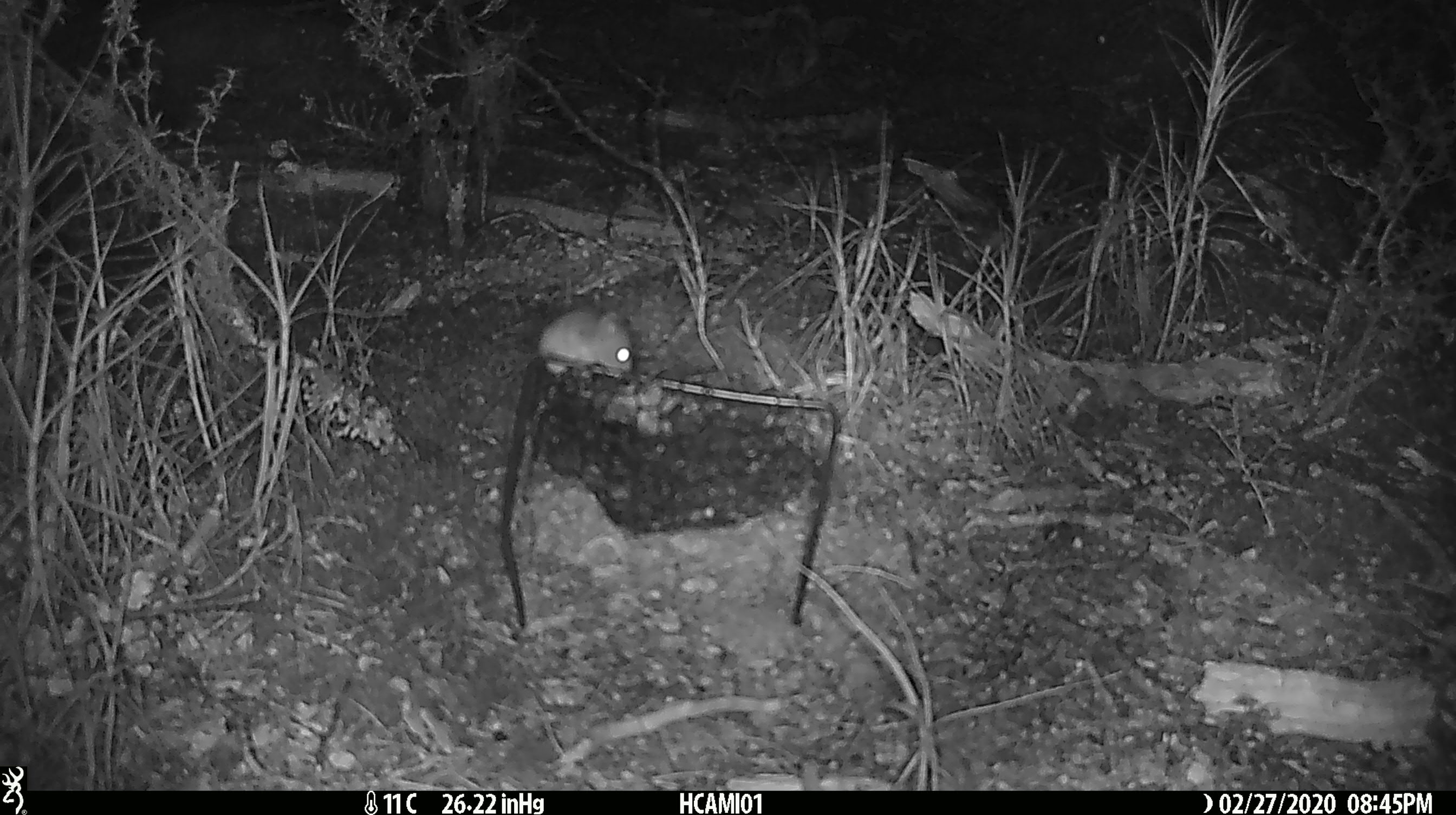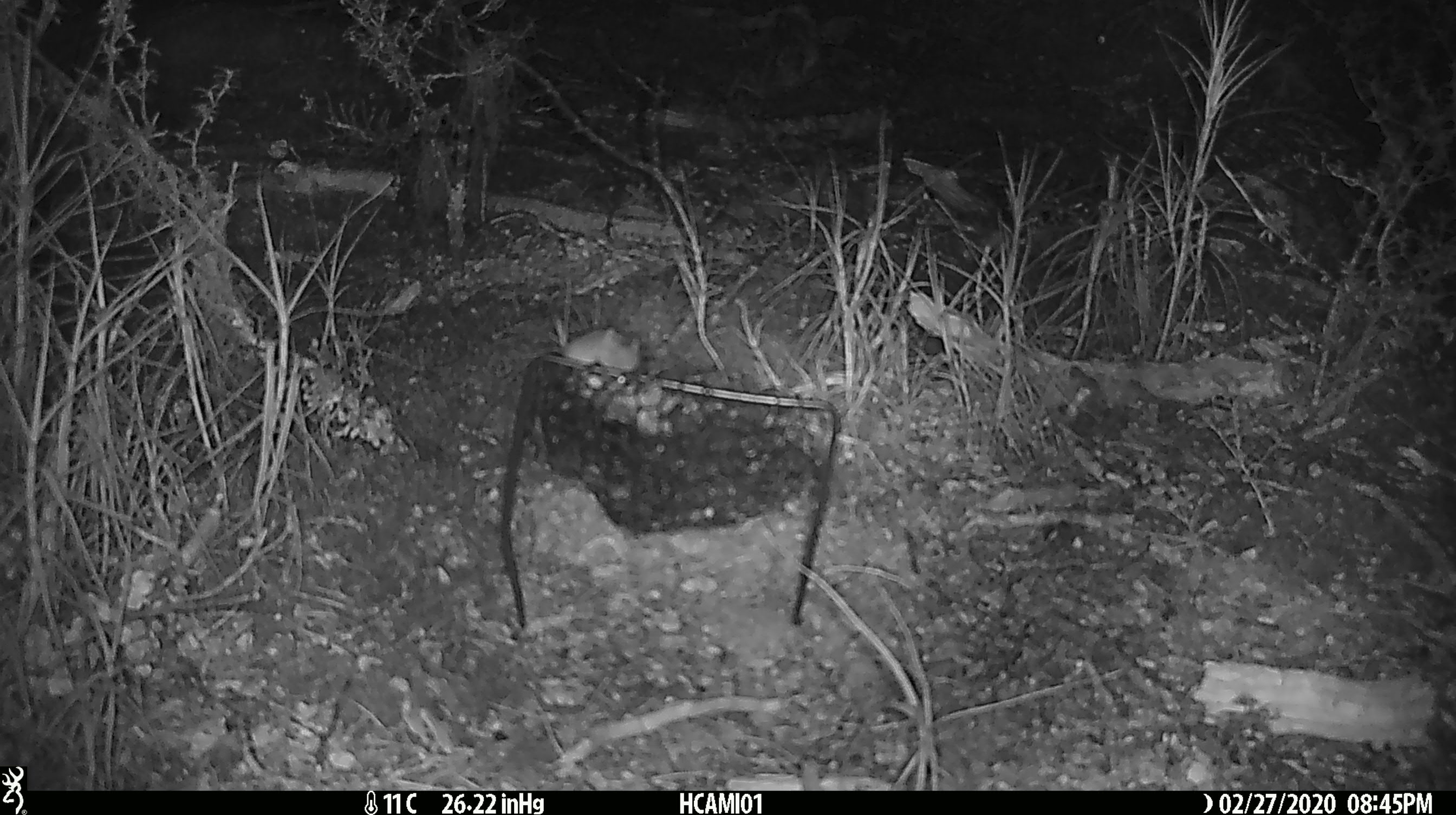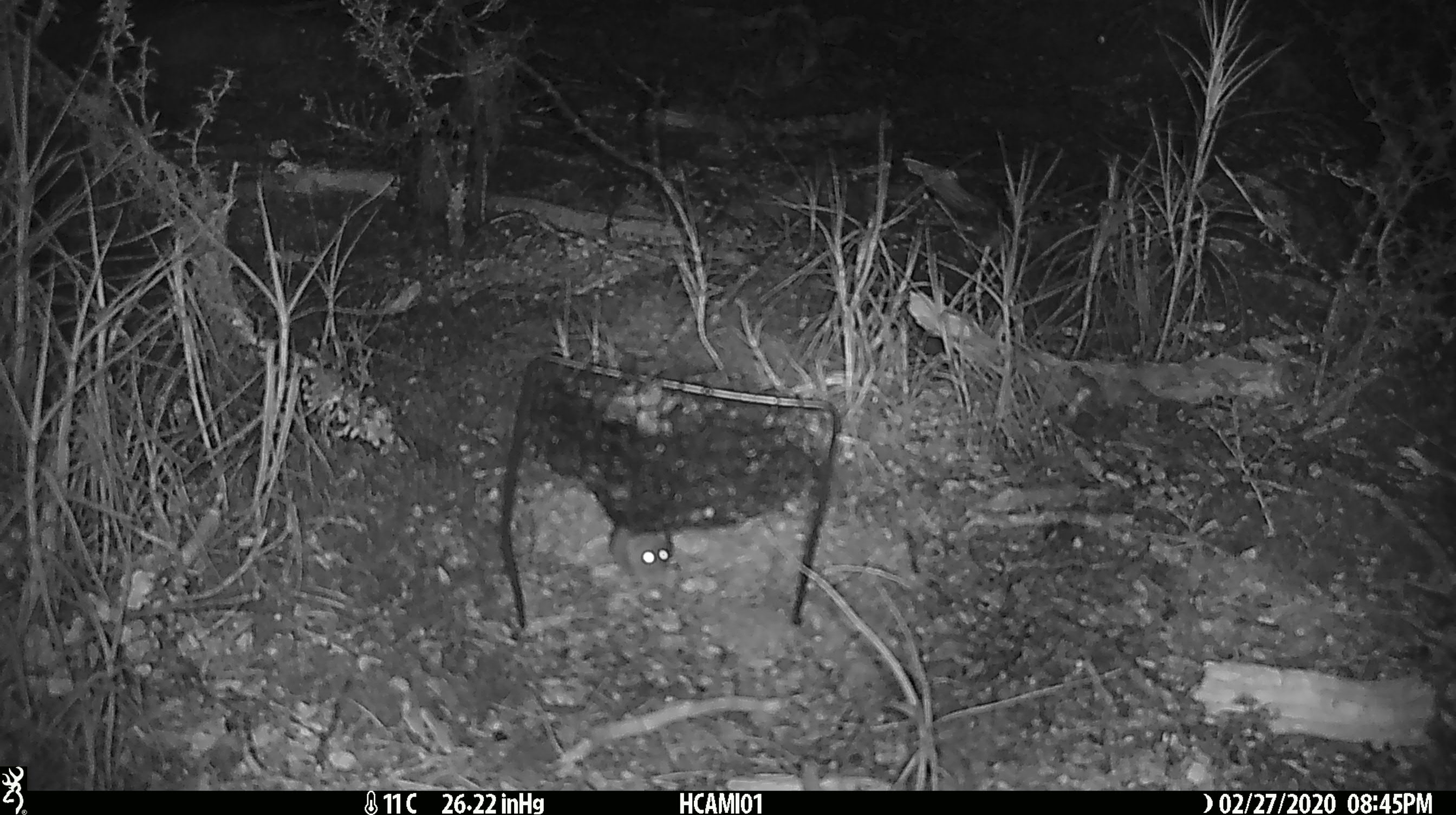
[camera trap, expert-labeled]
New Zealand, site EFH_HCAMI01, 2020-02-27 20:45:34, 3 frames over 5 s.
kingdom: Animalia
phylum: Chordata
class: Mammalia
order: Rodentia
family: Muridae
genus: Mus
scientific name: Mus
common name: mouse